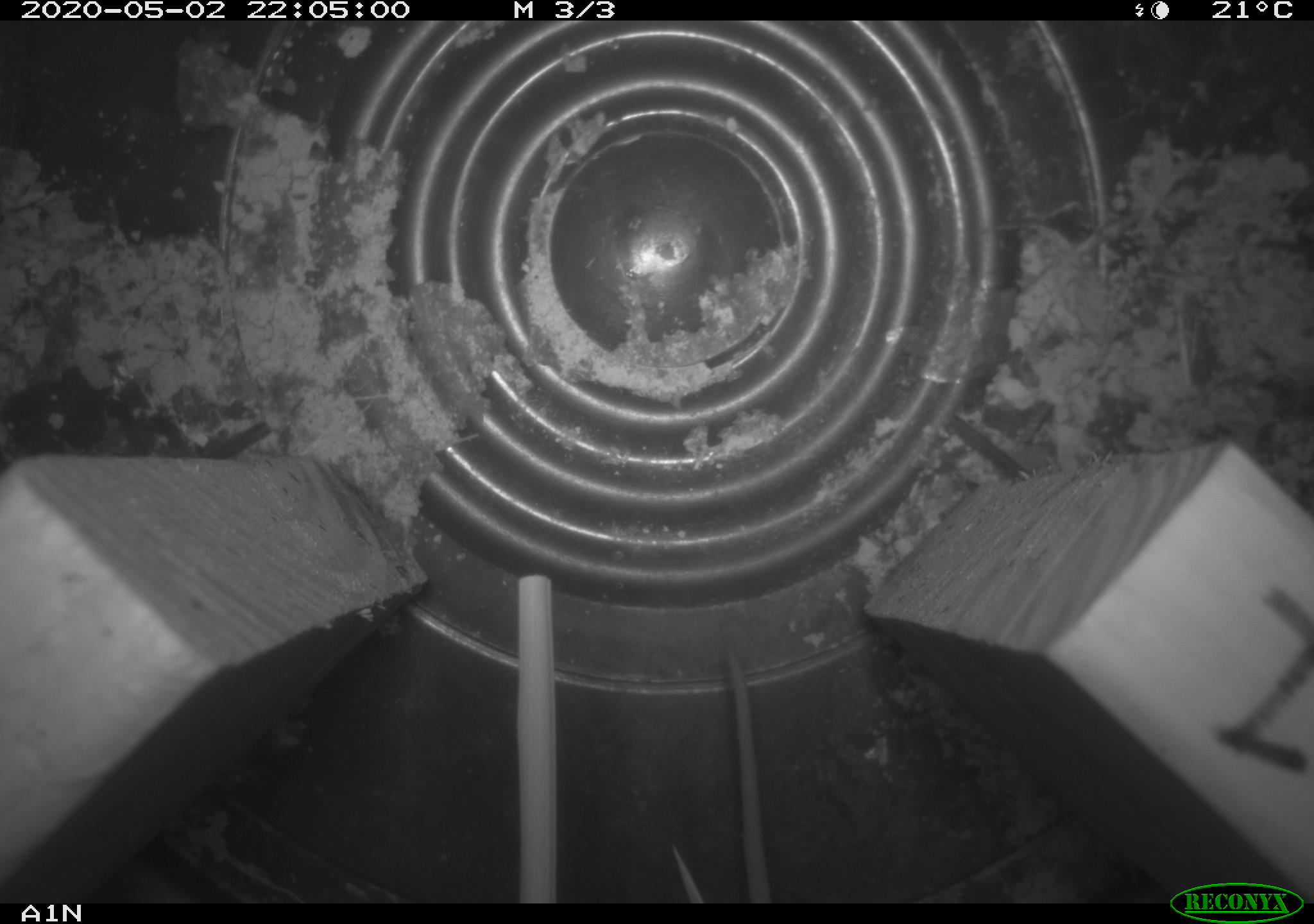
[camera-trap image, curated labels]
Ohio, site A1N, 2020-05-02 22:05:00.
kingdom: Animalia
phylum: Chordata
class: Mammalia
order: Rodentia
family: Cricetidae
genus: Peromyscus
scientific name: Peromyscus leucopus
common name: white-footed mouse